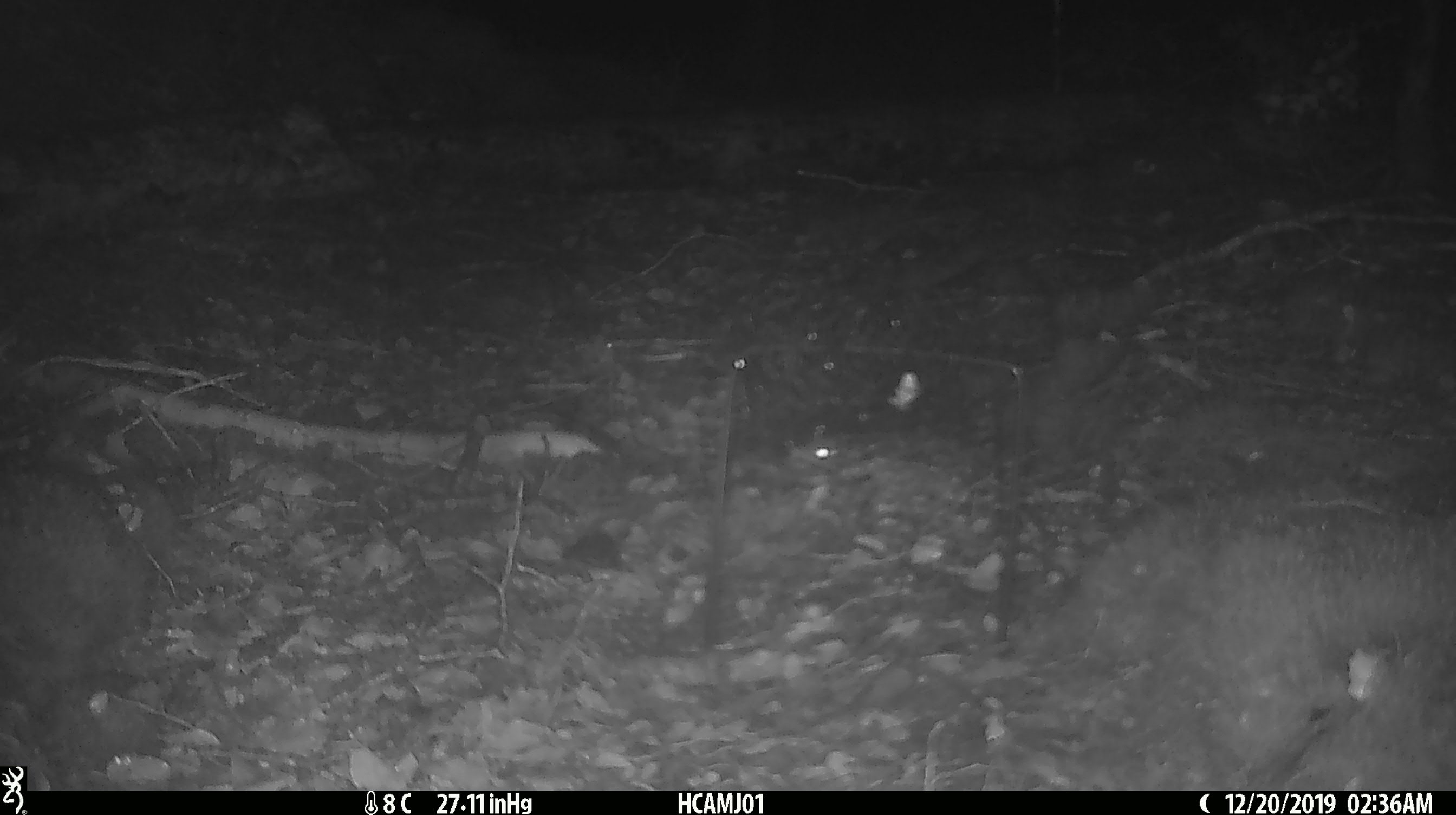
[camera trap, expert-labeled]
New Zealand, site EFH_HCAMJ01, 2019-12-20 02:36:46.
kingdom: Animalia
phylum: Chordata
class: Mammalia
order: Rodentia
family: Muridae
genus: Mus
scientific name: Mus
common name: mouse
Mouse (Mus).